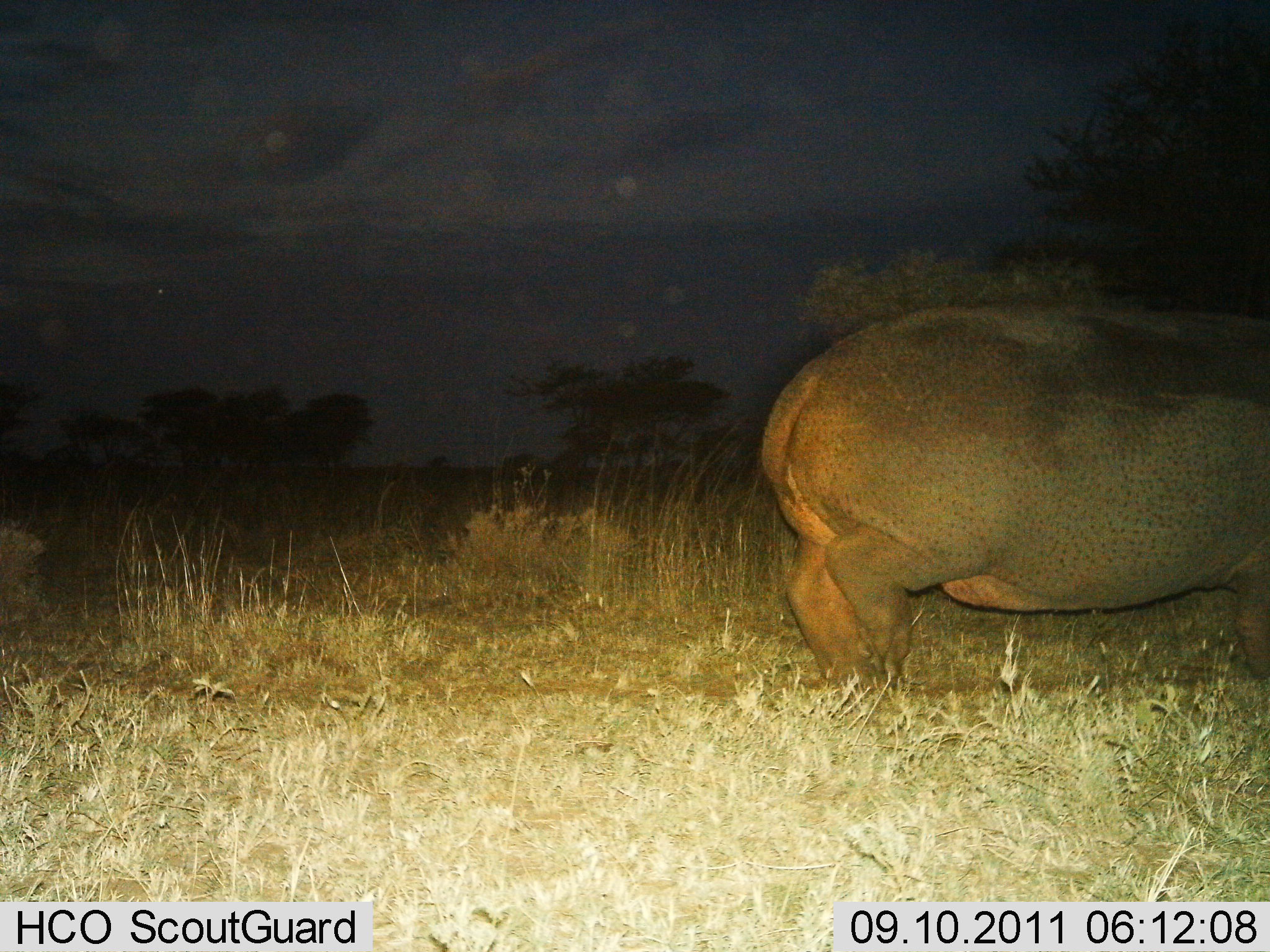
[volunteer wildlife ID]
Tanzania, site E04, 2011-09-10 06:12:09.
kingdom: Animalia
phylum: Chordata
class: Mammalia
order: Artiodactyla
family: Hippopotamidae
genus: Hippopotamus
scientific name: Hippopotamus amphibius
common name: hippopotamus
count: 1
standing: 50%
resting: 0%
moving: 50%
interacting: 0%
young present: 0%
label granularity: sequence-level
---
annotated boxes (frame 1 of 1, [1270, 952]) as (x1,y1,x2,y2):
animal: (764,290,1269,693)